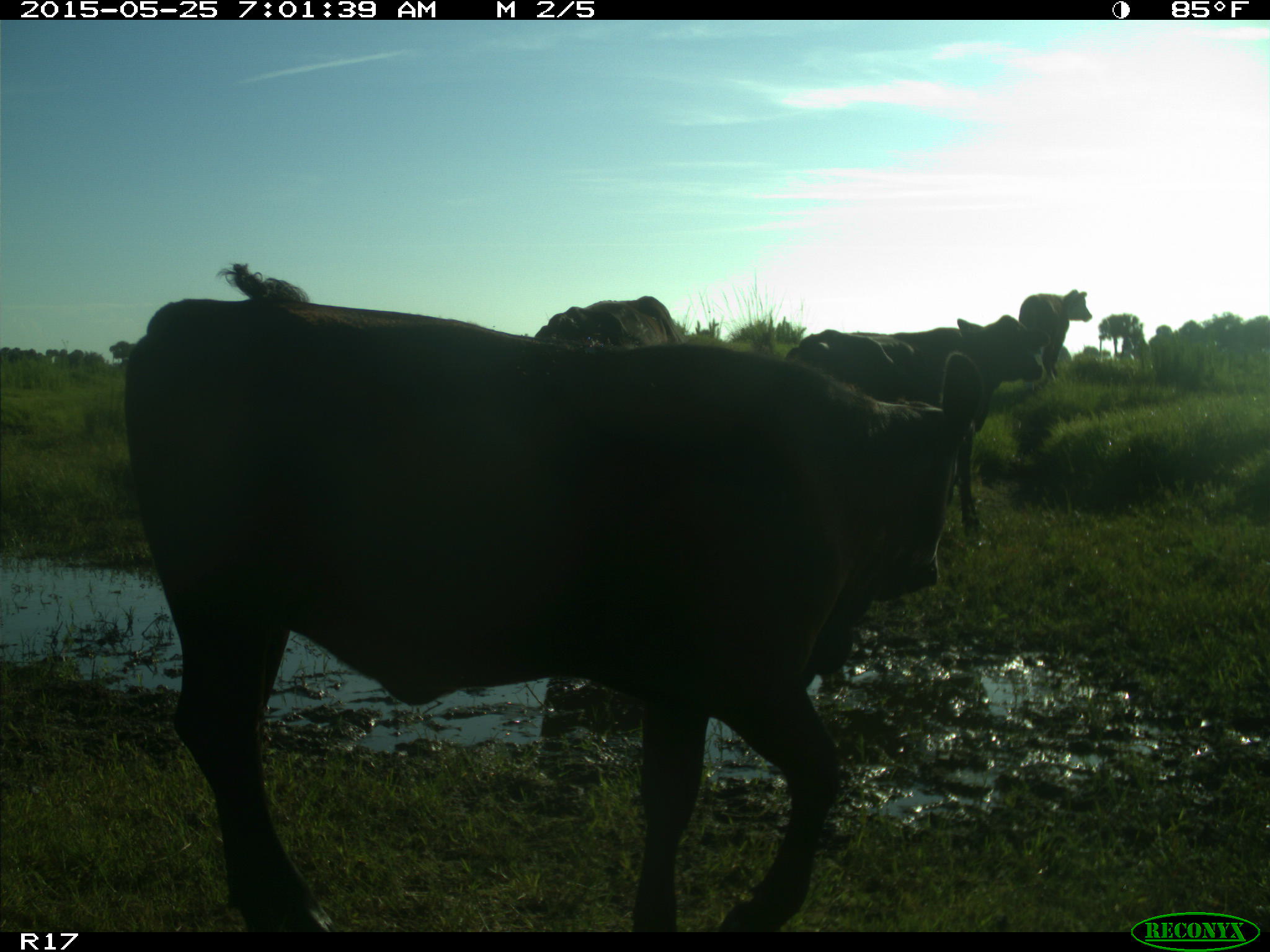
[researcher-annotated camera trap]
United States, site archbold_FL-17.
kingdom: Animalia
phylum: Chordata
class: Mammalia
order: Artiodactyla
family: Bovidae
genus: Bos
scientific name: Bos taurus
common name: domestic cow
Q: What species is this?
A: Bos taurus (domestic cow).